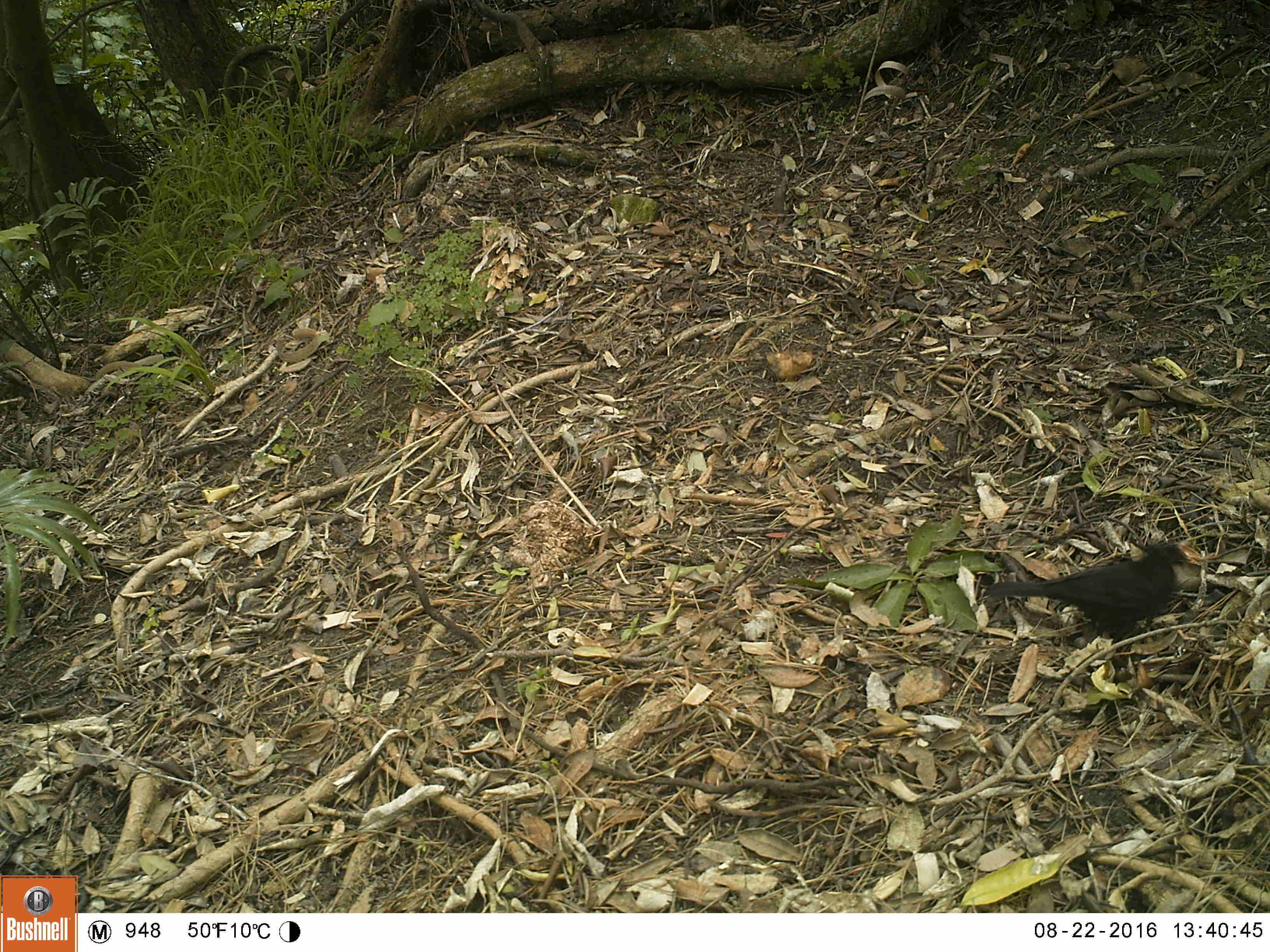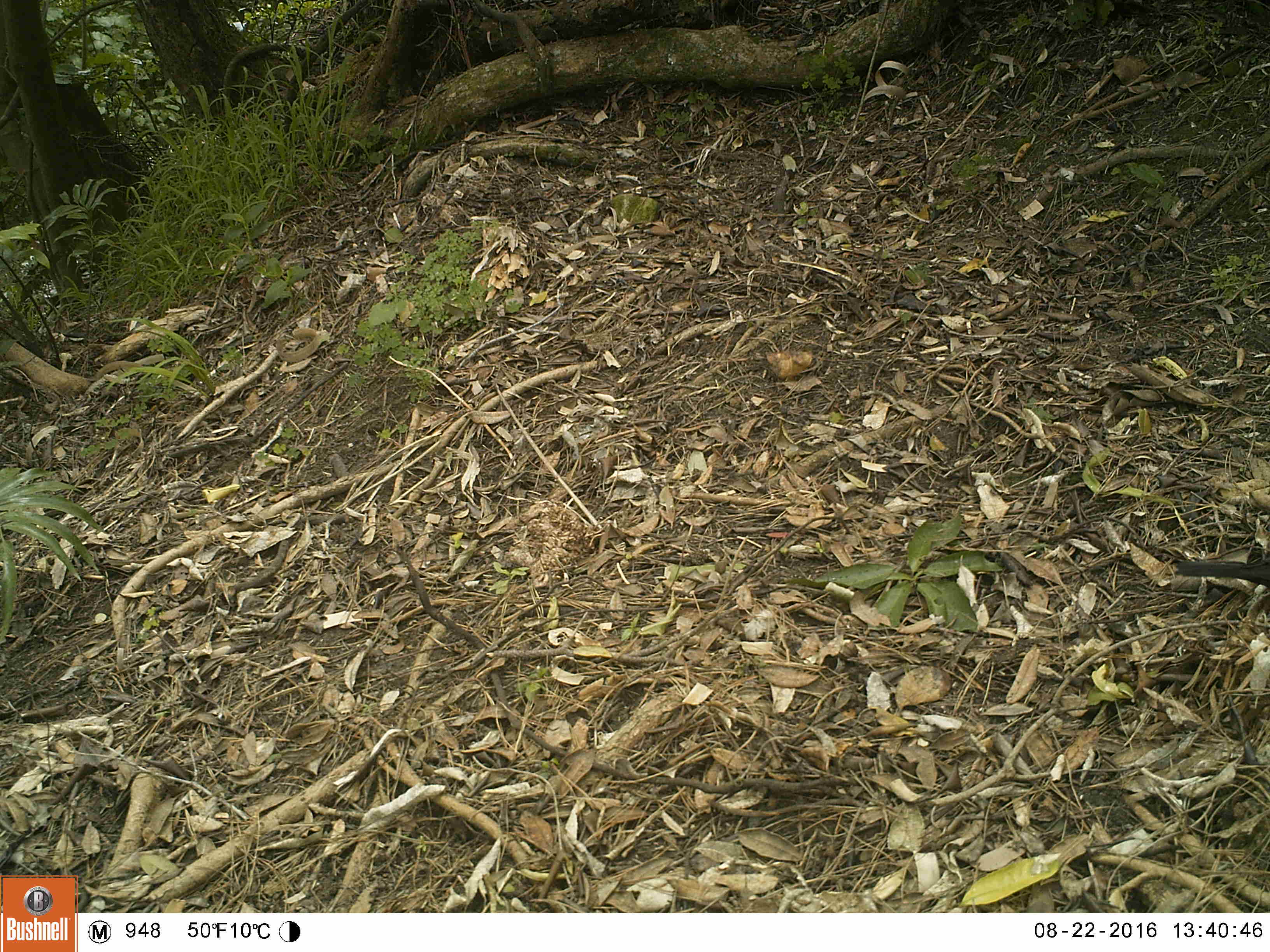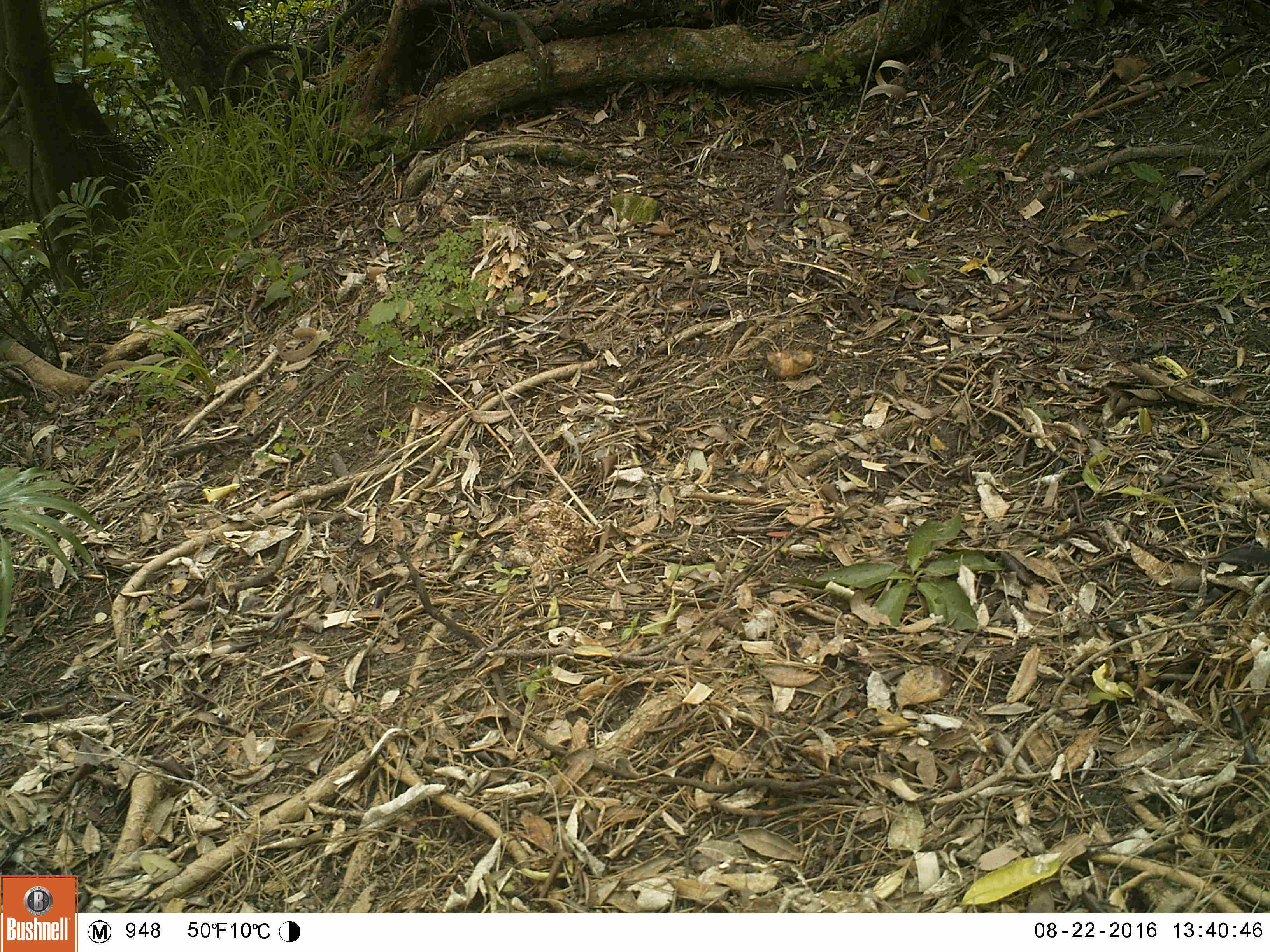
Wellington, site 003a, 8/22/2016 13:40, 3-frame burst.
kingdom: Animalia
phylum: Chordata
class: Aves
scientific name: Aves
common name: bird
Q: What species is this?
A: Bird (Aves).